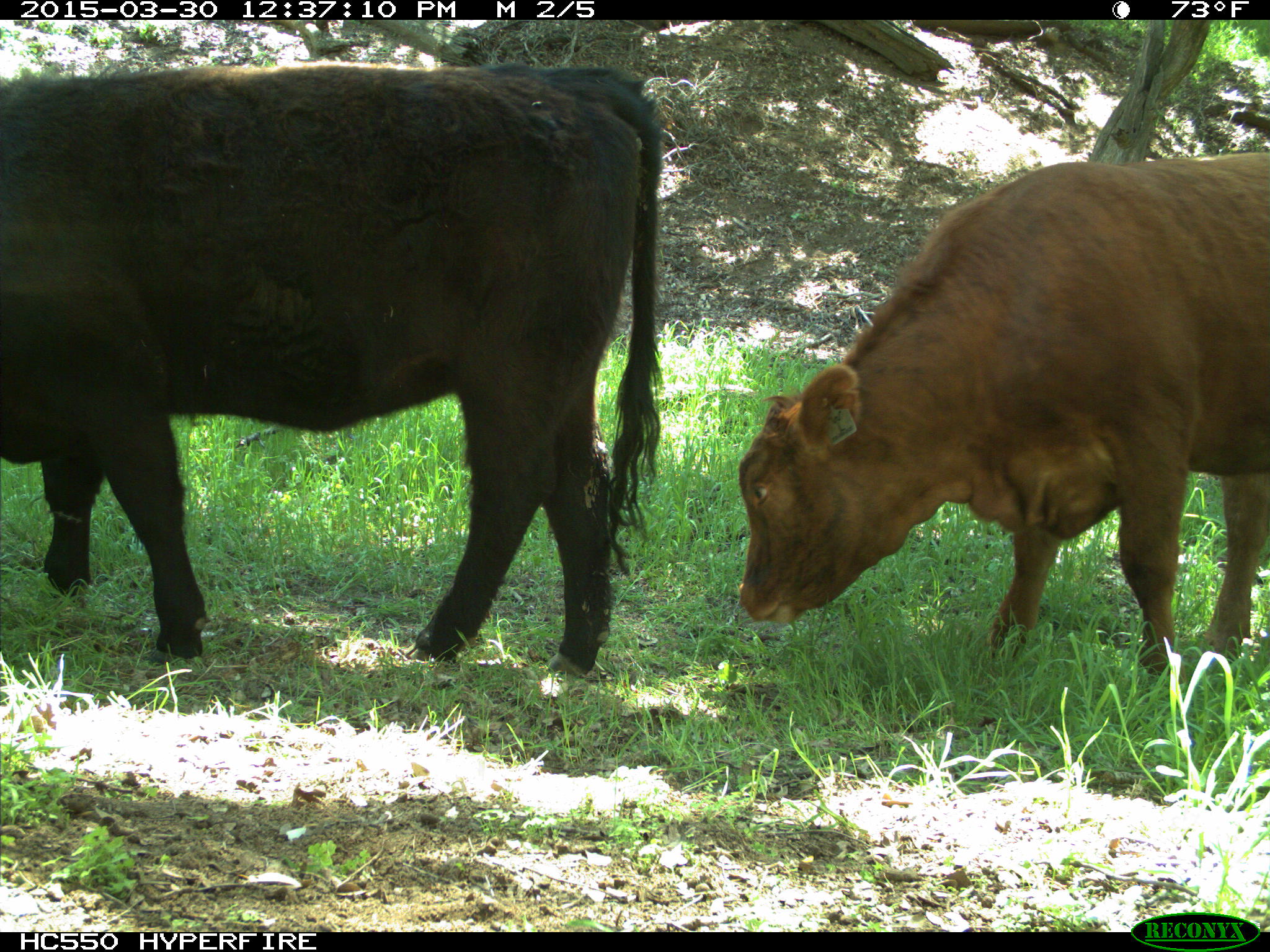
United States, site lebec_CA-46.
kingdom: Animalia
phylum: Chordata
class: Mammalia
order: Artiodactyla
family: Bovidae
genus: Bos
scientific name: Bos taurus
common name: domestic cow